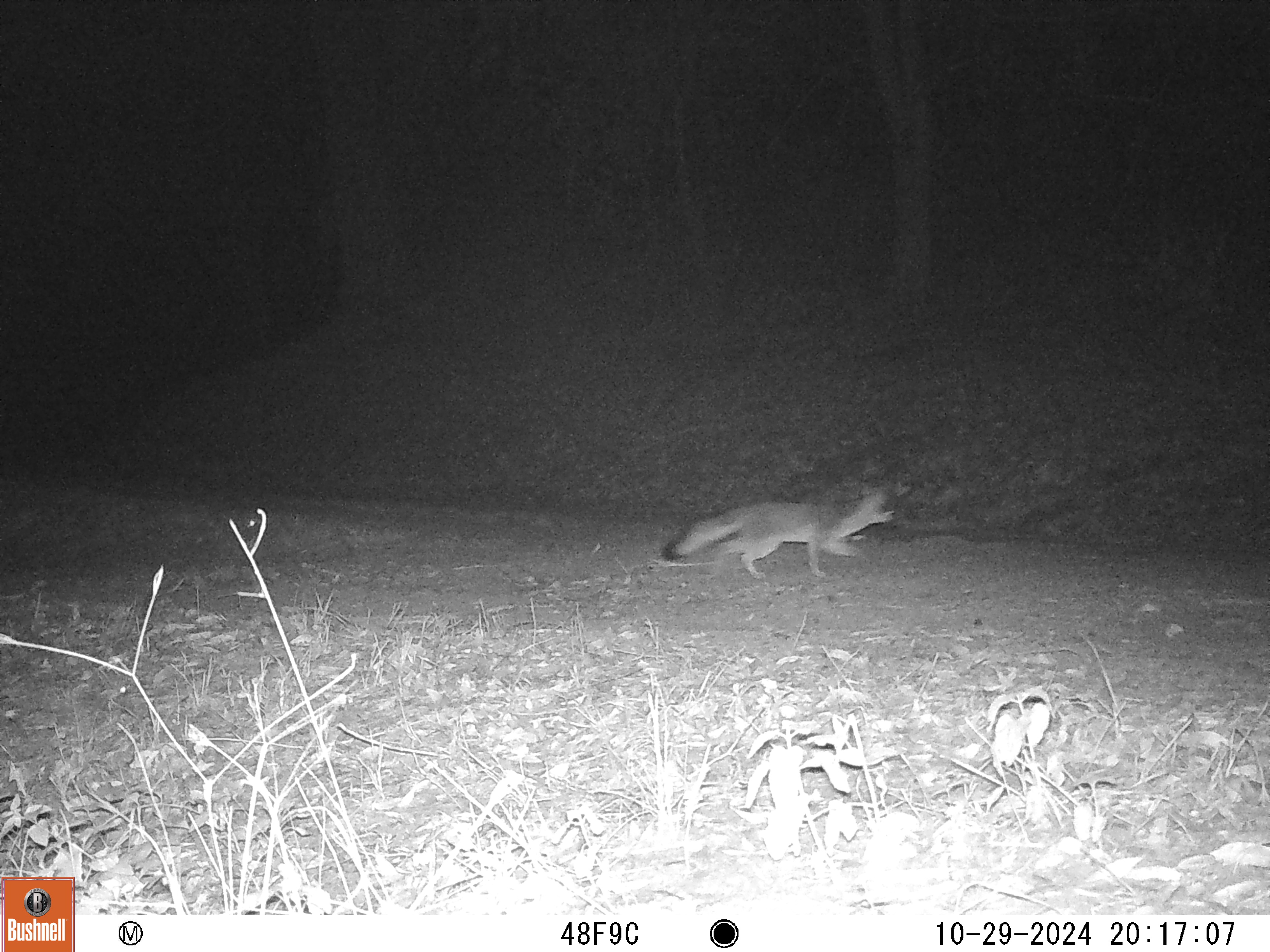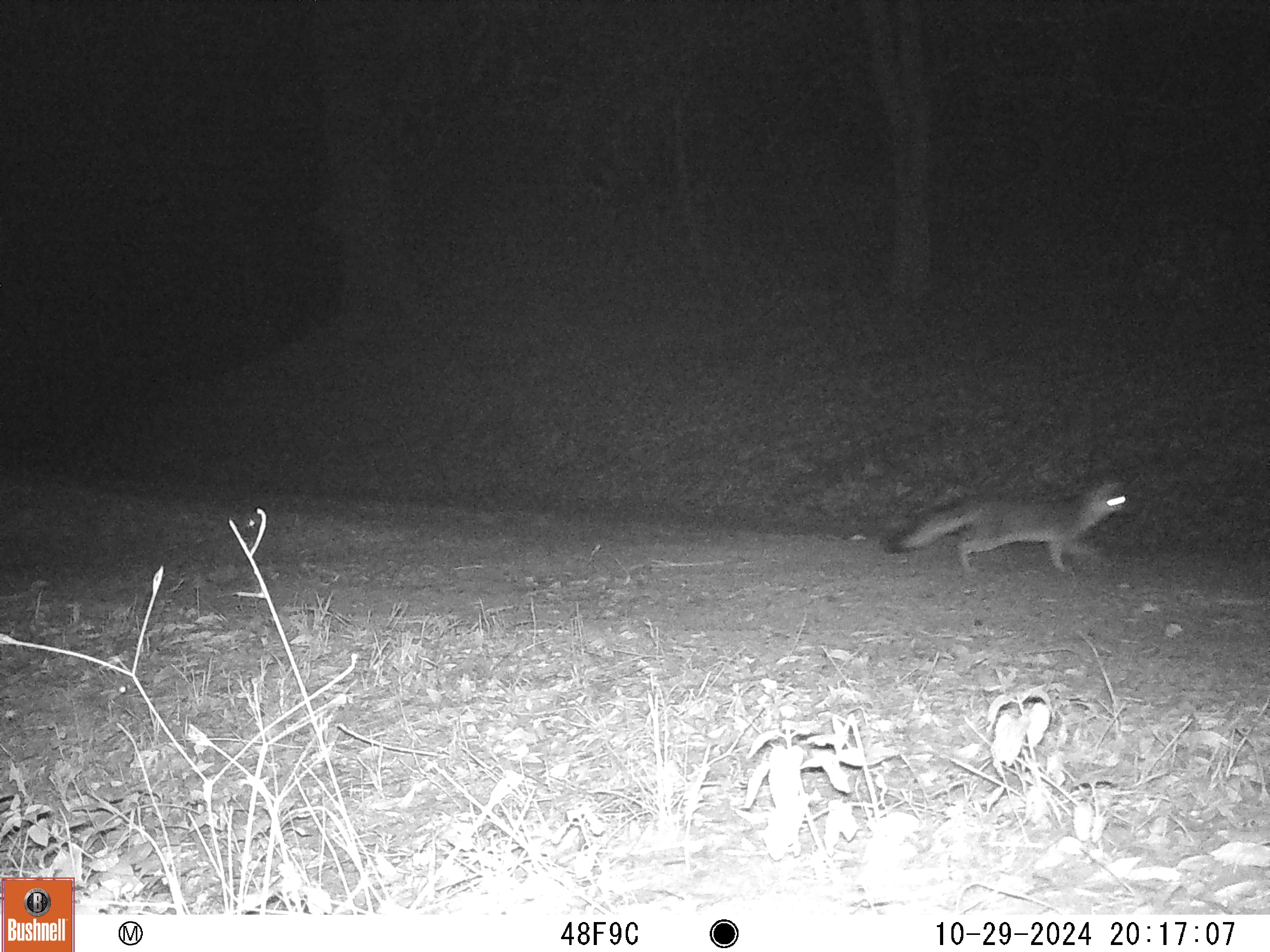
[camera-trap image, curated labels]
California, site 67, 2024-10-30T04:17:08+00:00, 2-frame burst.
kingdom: Animalia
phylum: Chordata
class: Mammalia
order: Carnivora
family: Canidae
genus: Urocyon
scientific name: Urocyon cinereoargenteus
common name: gray fox